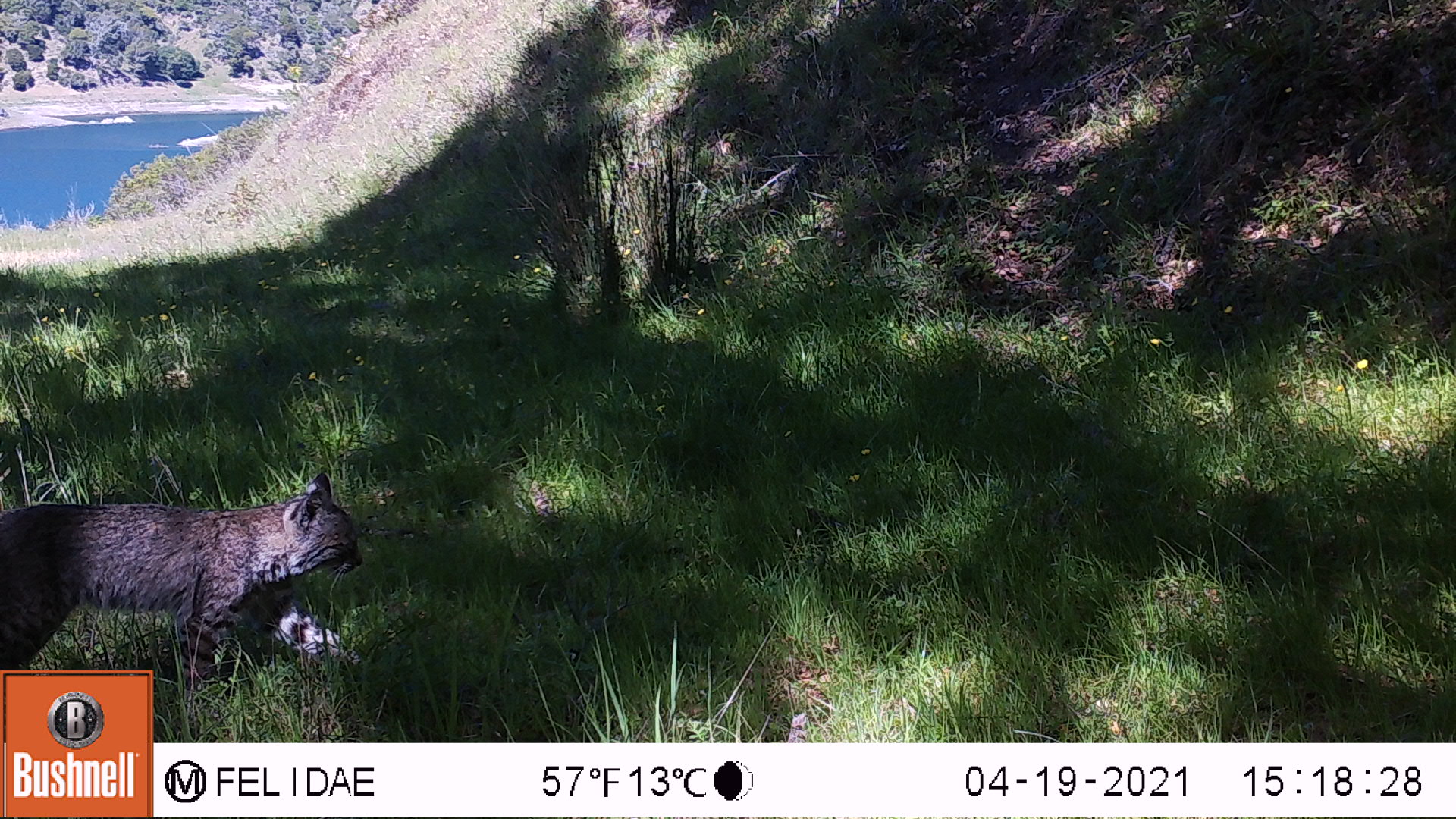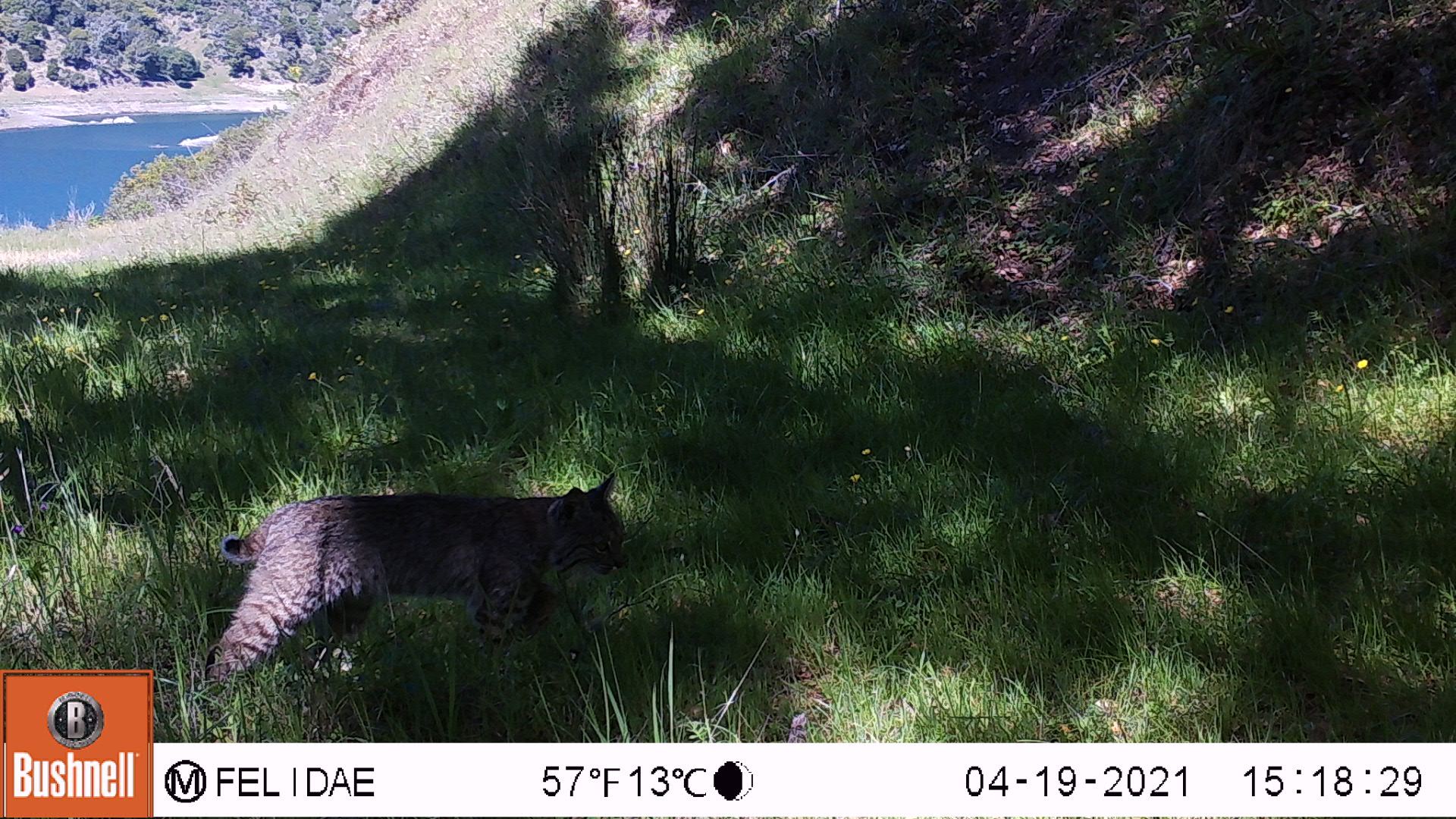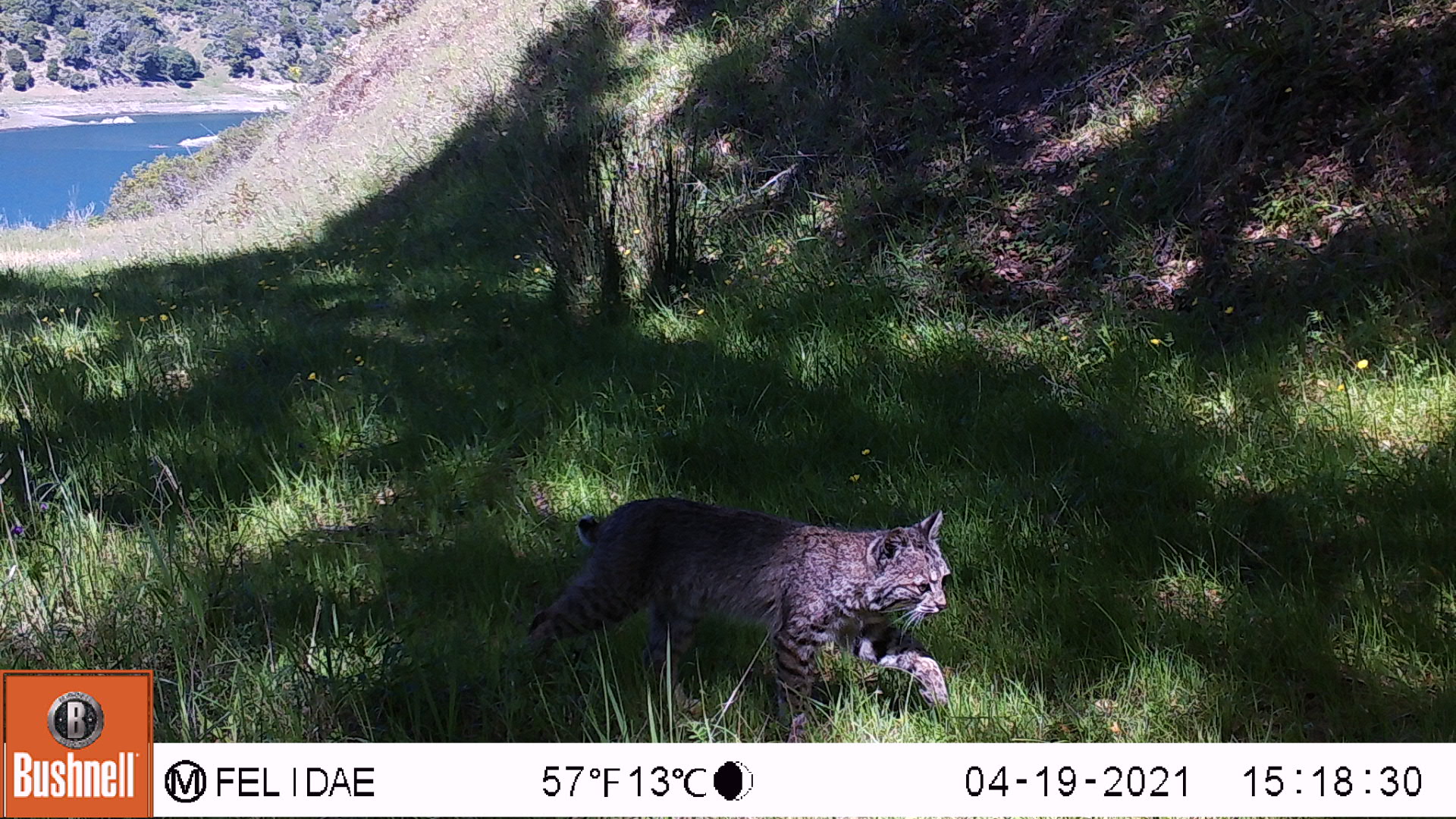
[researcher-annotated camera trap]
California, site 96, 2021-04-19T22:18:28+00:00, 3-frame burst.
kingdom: Animalia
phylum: Chordata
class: Mammalia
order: Carnivora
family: Felidae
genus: Lynx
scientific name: Lynx rufus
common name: bobcat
Bobcat (Lynx rufus).